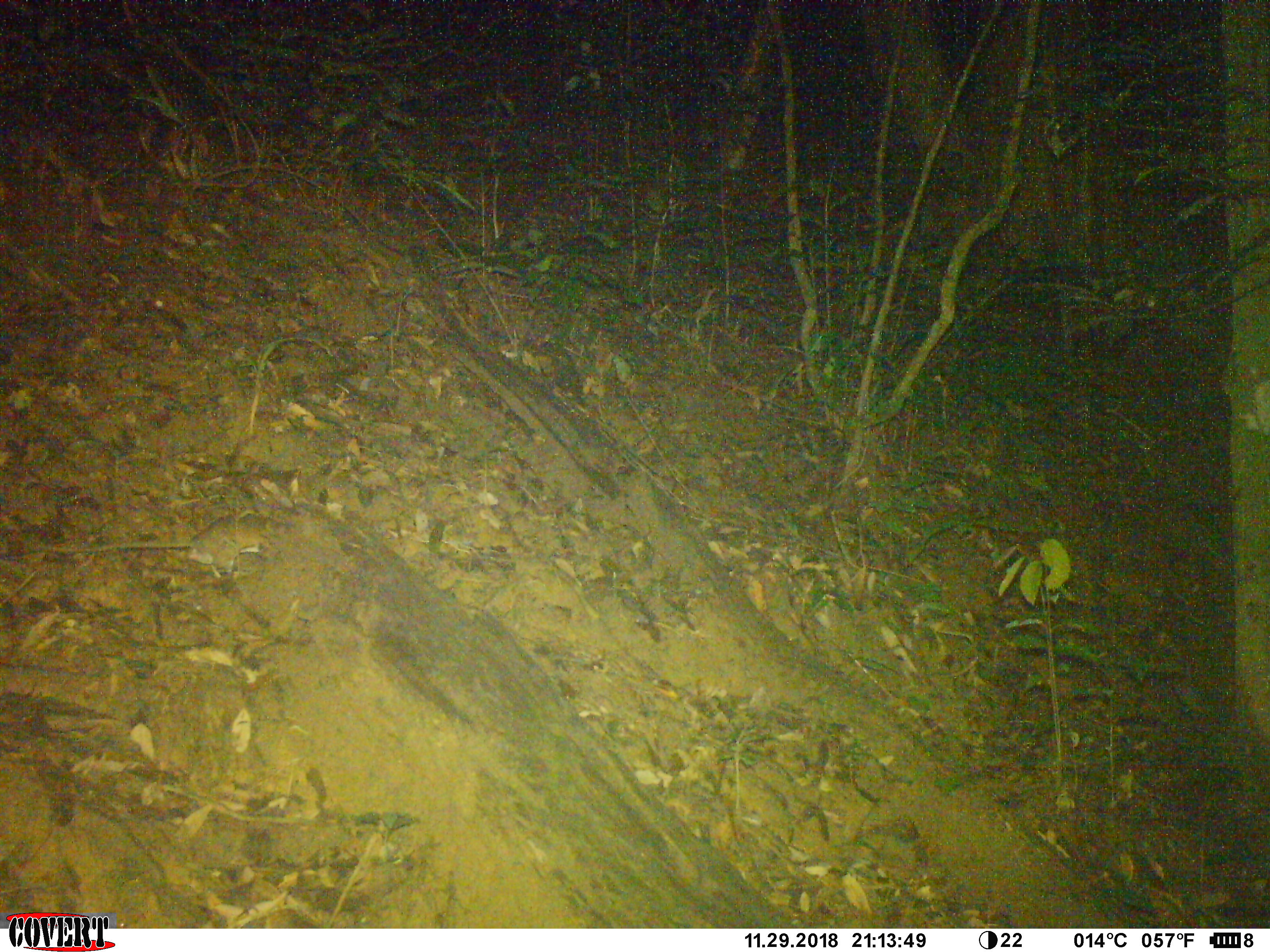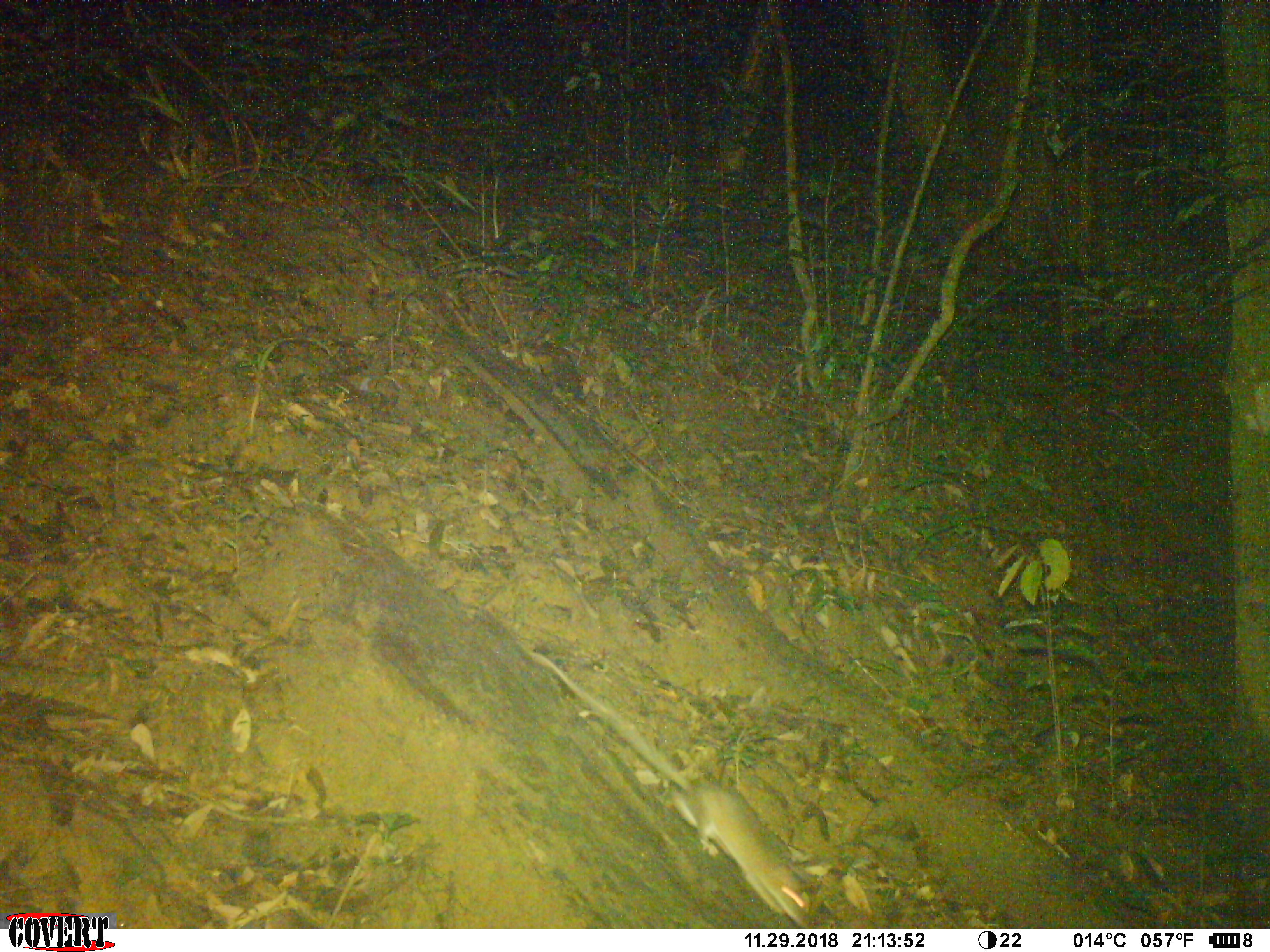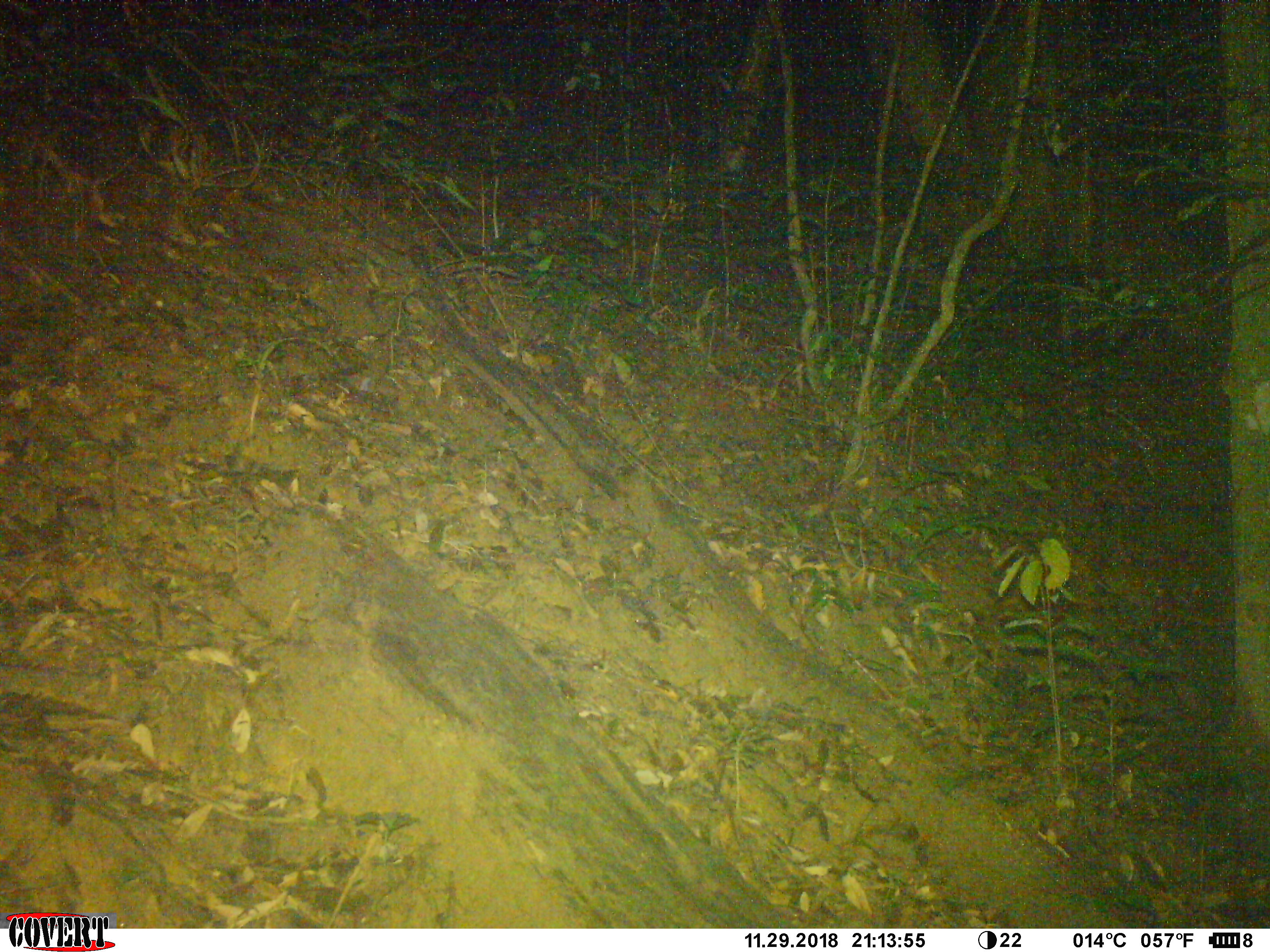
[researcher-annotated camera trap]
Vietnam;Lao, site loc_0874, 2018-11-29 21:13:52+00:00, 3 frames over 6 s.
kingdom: Animalia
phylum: Chordata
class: Mammalia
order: Rodentia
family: Muridae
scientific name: Muridae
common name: old-world mice and rats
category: unidentified murid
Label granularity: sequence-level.